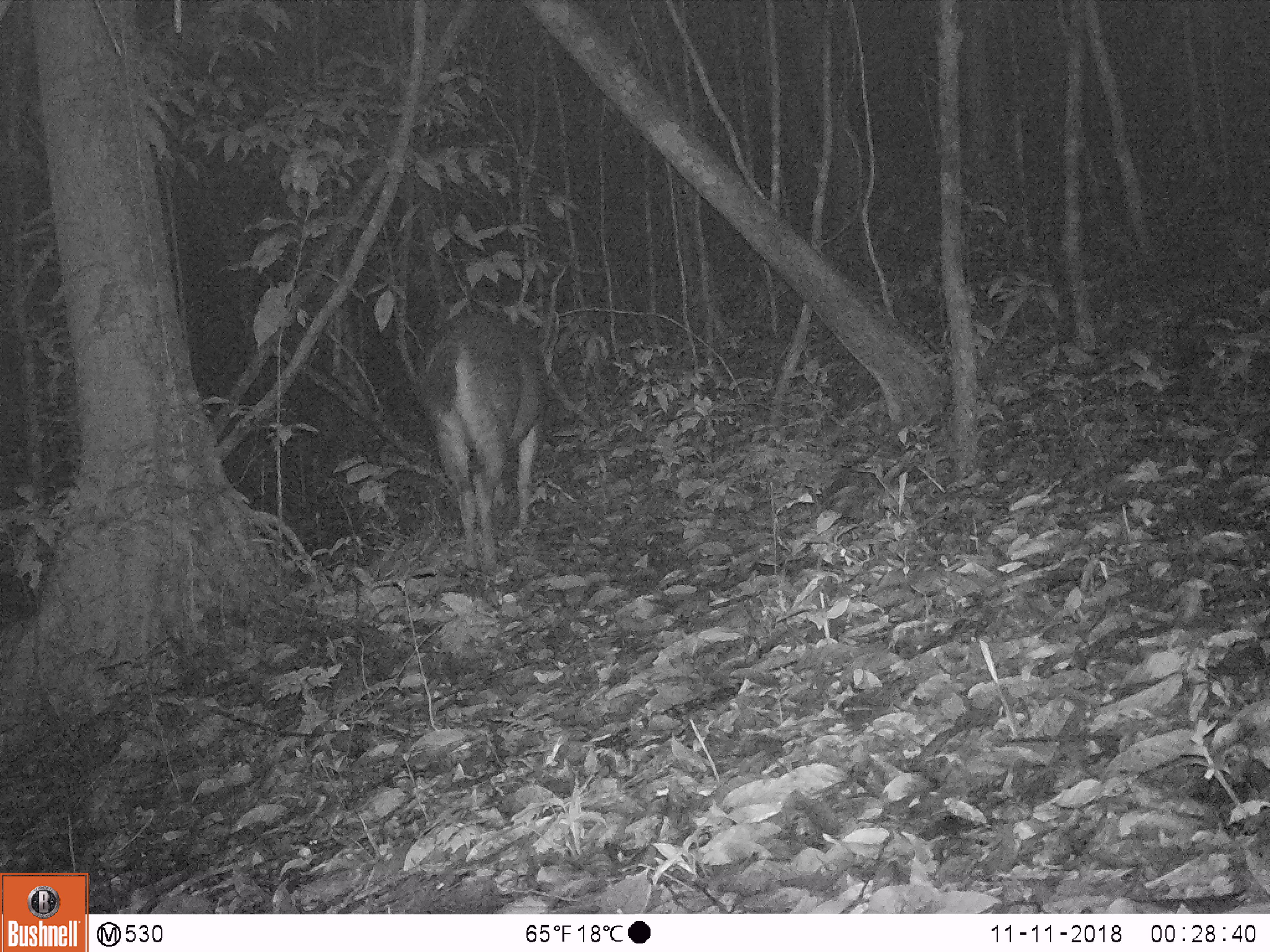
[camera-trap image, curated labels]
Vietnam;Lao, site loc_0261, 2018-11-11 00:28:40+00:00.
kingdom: Animalia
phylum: Chordata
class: Mammalia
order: Artiodactyla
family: Cervidae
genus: Rusa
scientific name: Rusa unicolor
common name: sambar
Sambar (Rusa unicolor). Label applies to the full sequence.